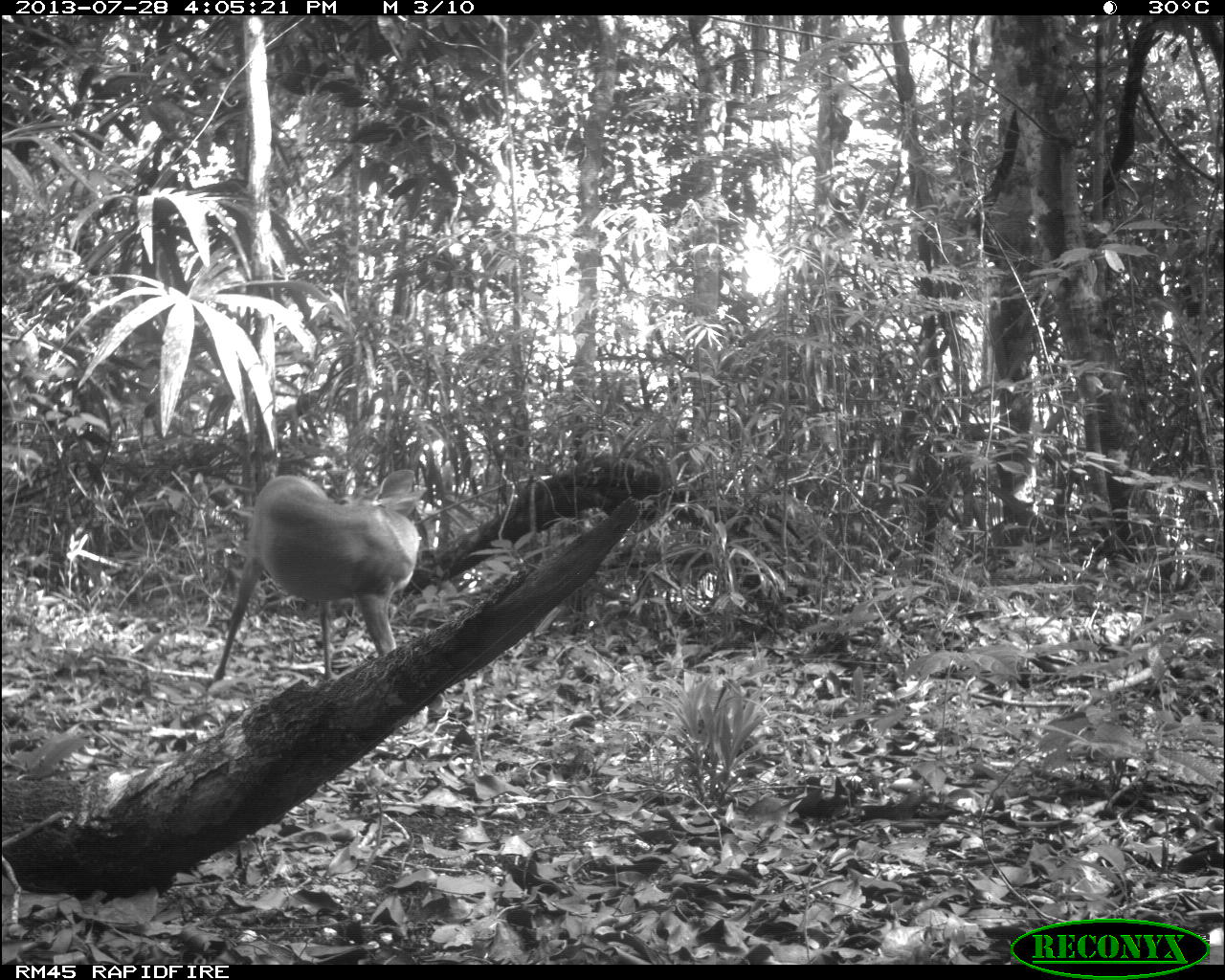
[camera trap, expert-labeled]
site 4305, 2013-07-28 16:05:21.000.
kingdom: Animalia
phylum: Chordata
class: Mammalia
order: Artiodactyla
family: Cervidae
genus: Mazama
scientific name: Mazama temama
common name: central american red brocket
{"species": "Mazama temama (central american red brocket)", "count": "1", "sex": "male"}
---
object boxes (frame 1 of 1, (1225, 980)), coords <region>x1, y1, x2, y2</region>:
mazama temama: <region>210, 468, 423, 682</region>